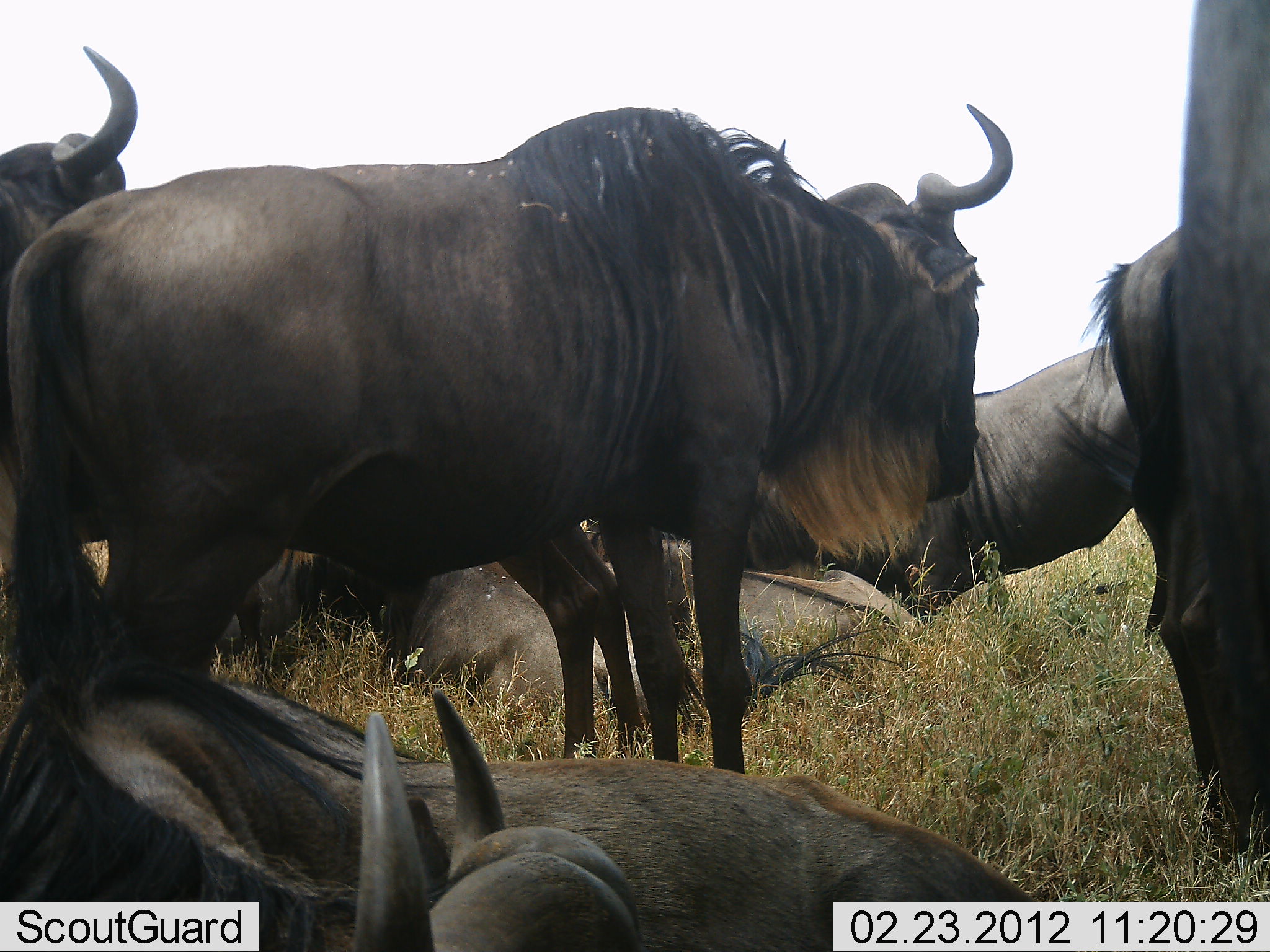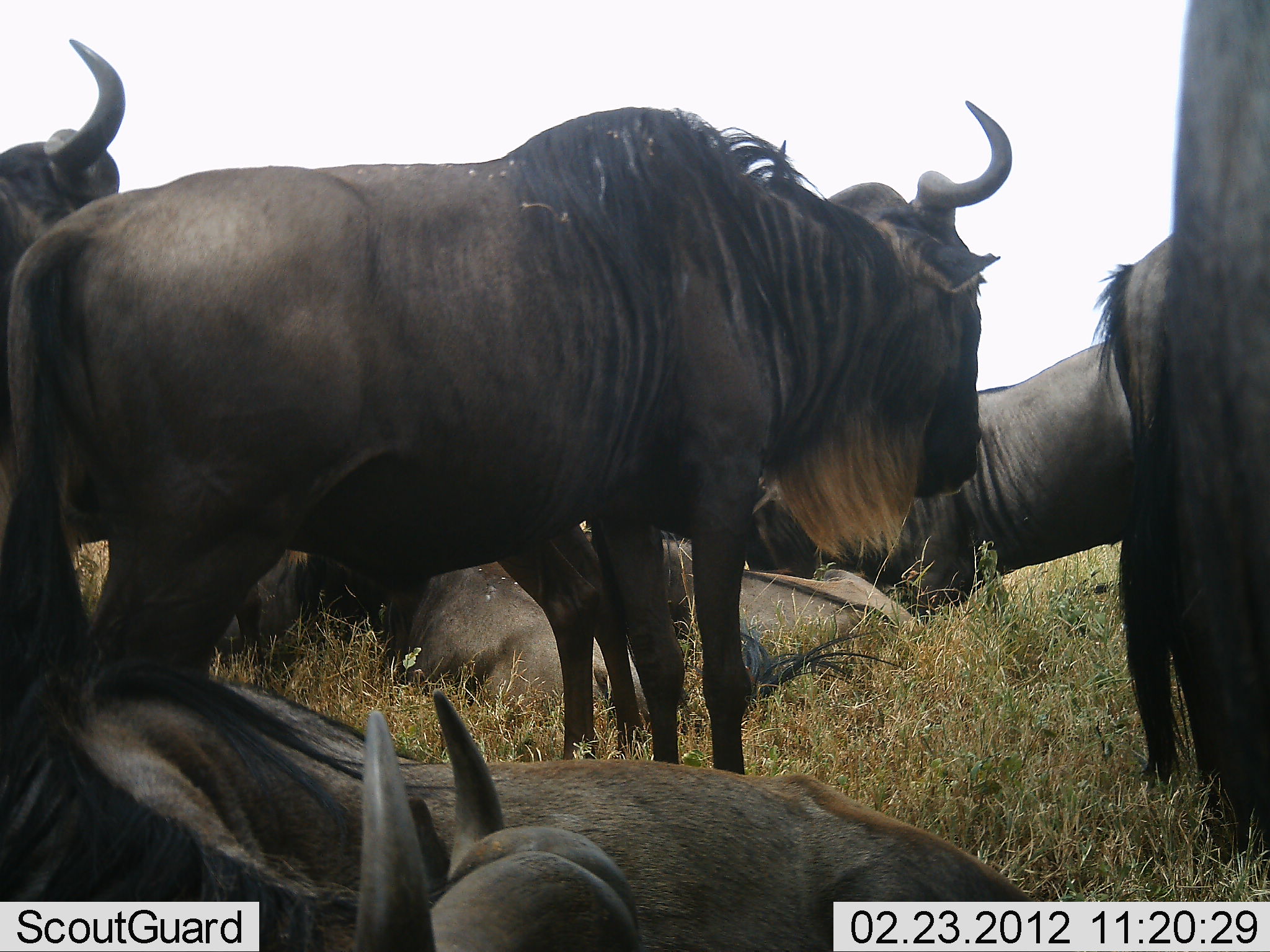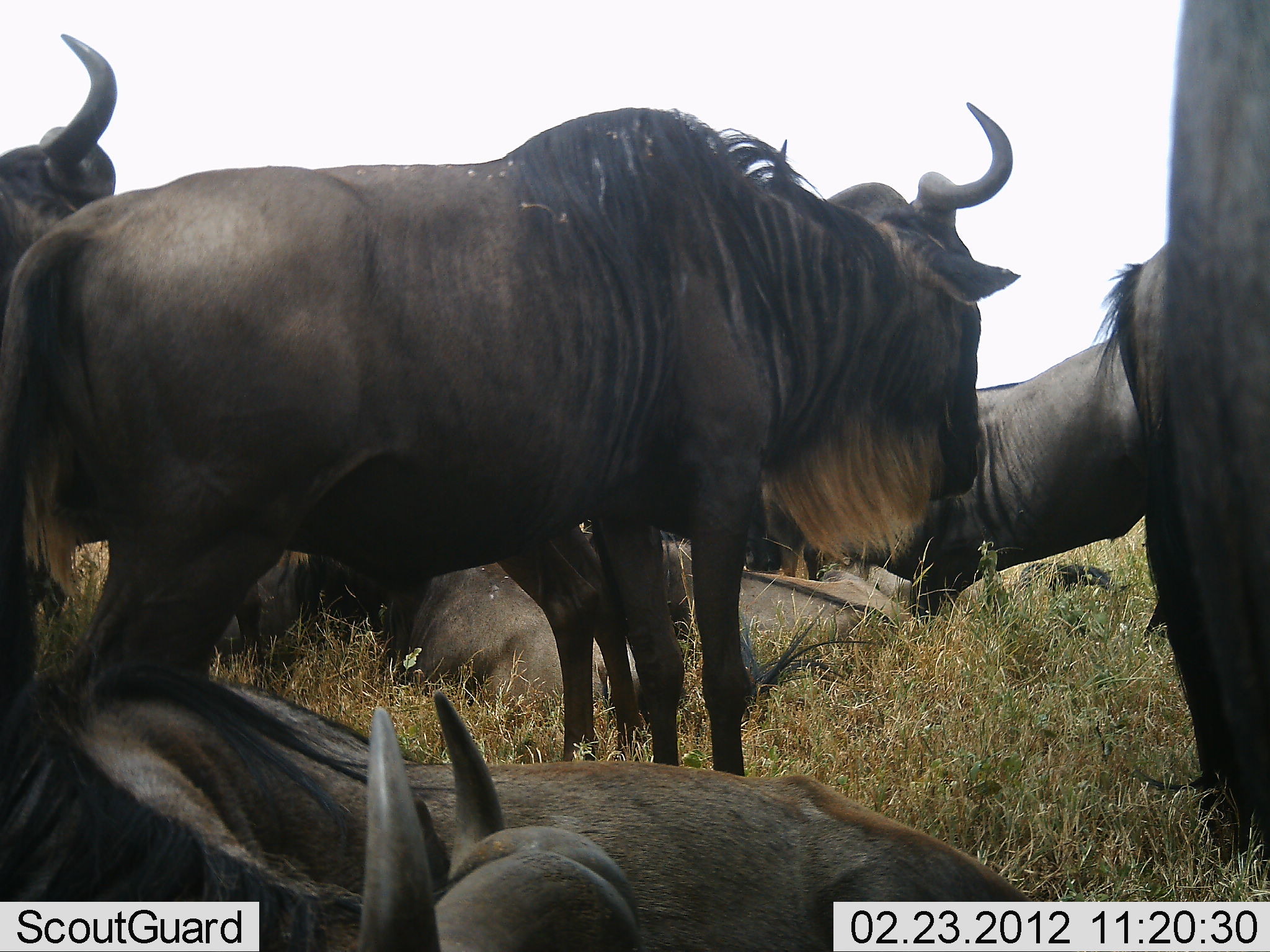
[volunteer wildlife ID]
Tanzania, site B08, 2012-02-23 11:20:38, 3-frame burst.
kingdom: Animalia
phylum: Chordata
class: Mammalia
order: Artiodactyla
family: Bovidae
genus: Connochaetes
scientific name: Connochaetes taurinus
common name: blue wildebeest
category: wildebeest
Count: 8.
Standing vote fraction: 76%.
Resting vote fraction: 94%.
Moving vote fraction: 0%.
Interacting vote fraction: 6%.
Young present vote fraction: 0%.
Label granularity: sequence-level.